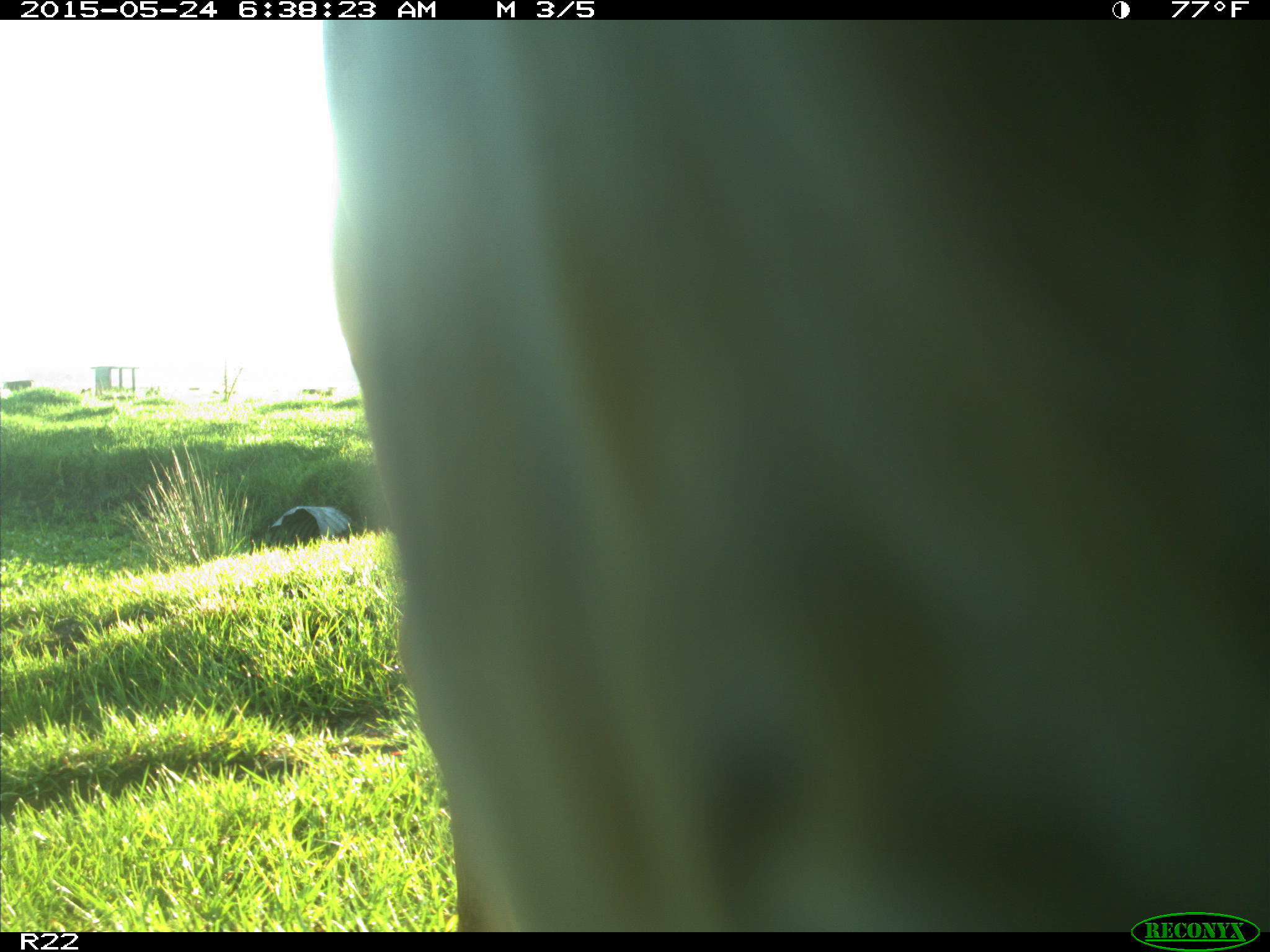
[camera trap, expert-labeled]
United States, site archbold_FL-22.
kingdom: Animalia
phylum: Chordata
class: Mammalia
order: Artiodactyla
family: Bovidae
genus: Bos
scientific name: Bos taurus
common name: domestic cow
Bos taurus (domestic cow).